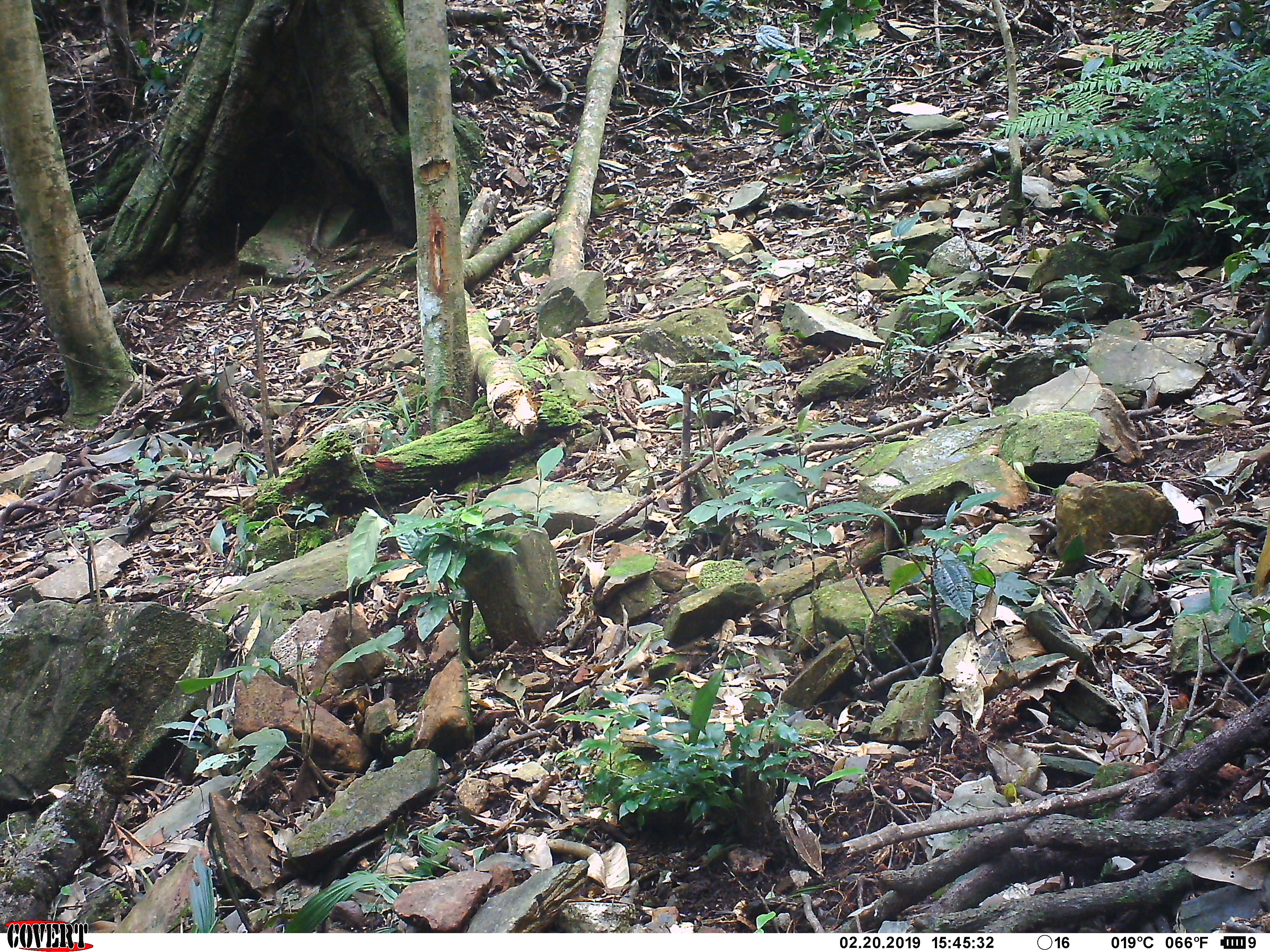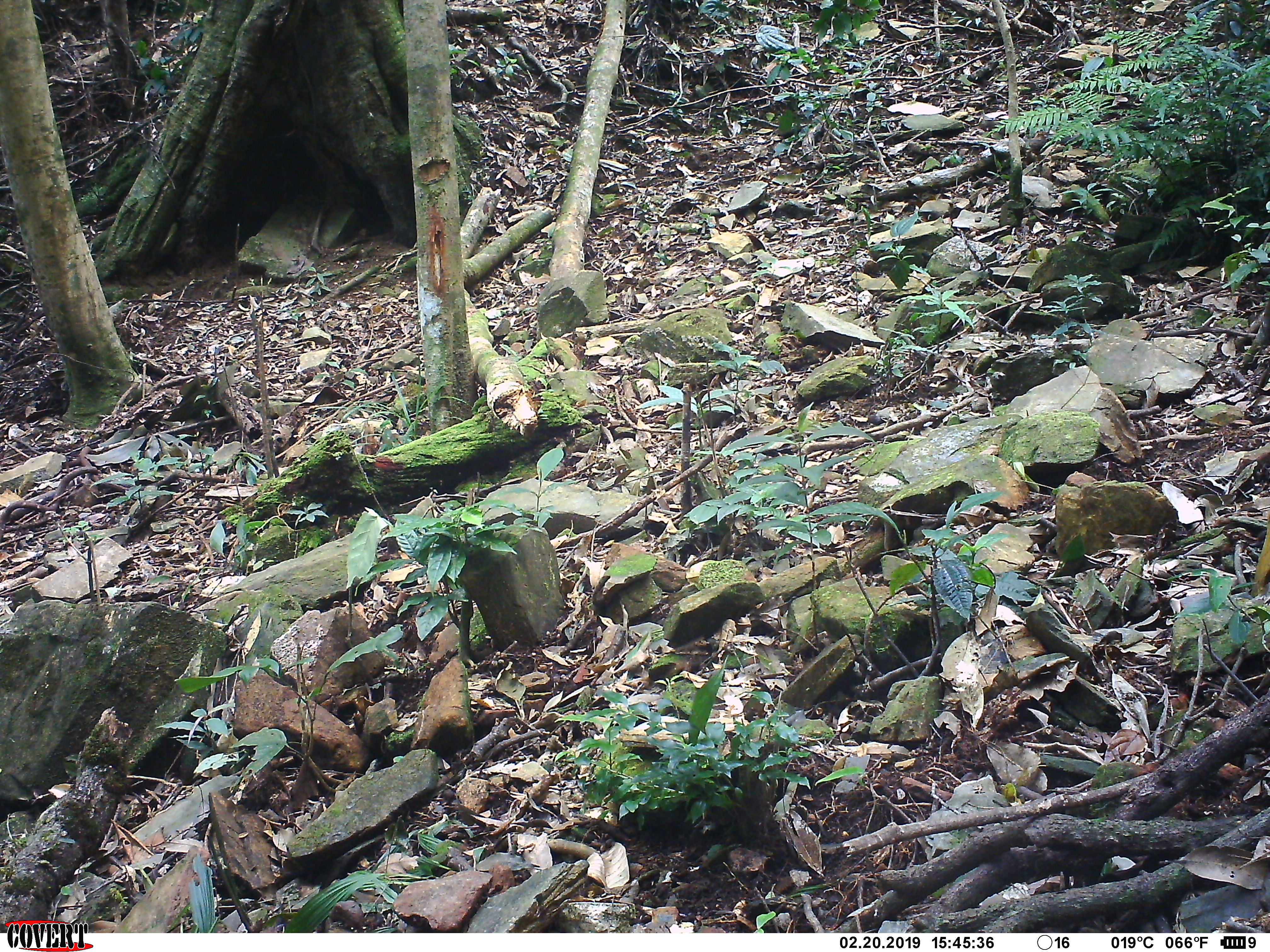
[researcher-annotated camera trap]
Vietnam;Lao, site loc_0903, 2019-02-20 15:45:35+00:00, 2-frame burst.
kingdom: Animalia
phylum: Chordata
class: Aves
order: Galliformes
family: Phasianidae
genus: Lophura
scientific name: Lophura nycthemera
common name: silver pheasant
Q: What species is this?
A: Silver pheasant (Lophura nycthemera).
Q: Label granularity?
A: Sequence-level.